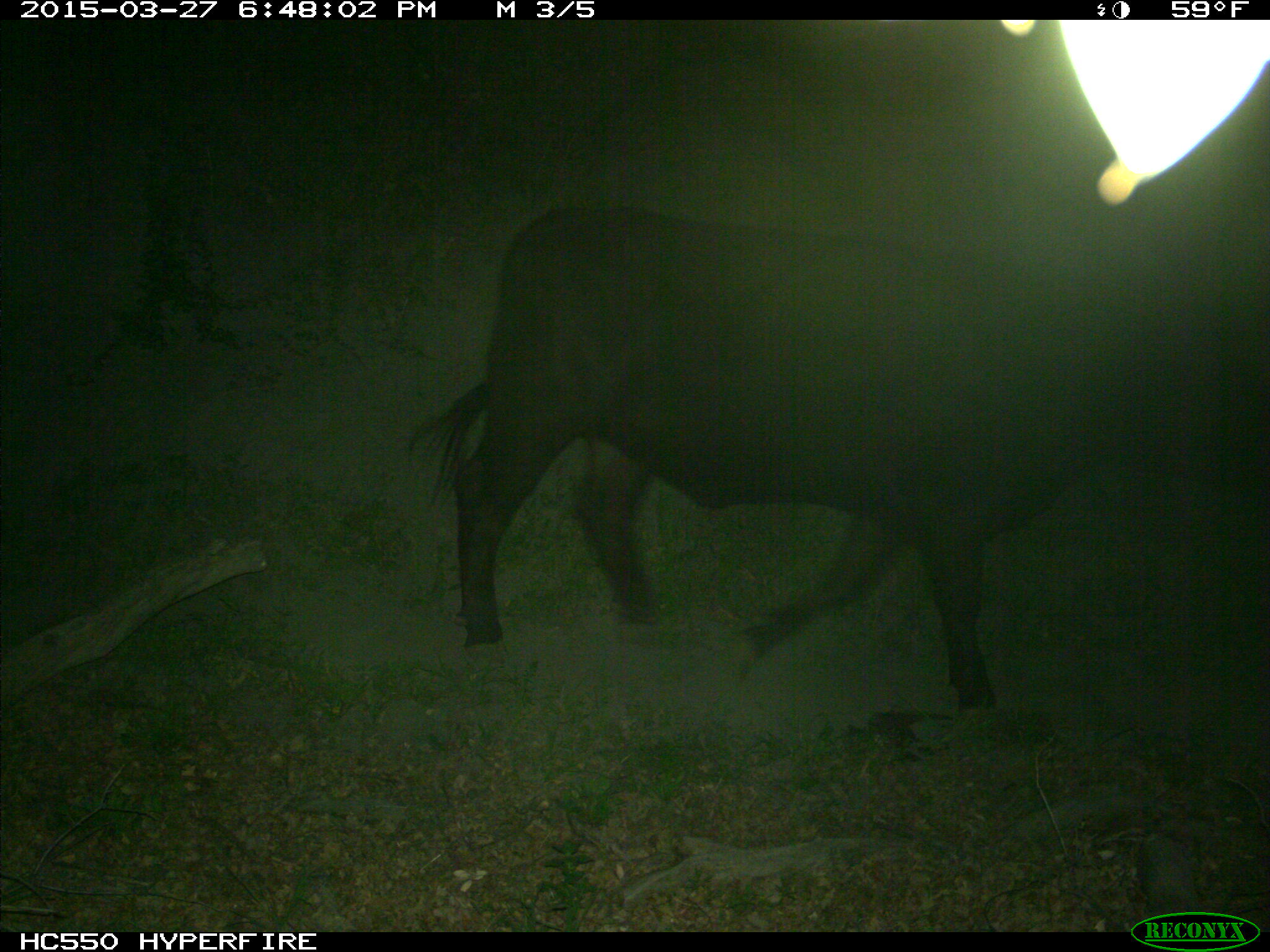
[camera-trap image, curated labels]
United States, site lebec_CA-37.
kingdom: Animalia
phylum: Chordata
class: Mammalia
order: Artiodactyla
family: Bovidae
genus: Bos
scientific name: Bos taurus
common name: domestic cow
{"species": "Bos taurus (domestic cow)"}